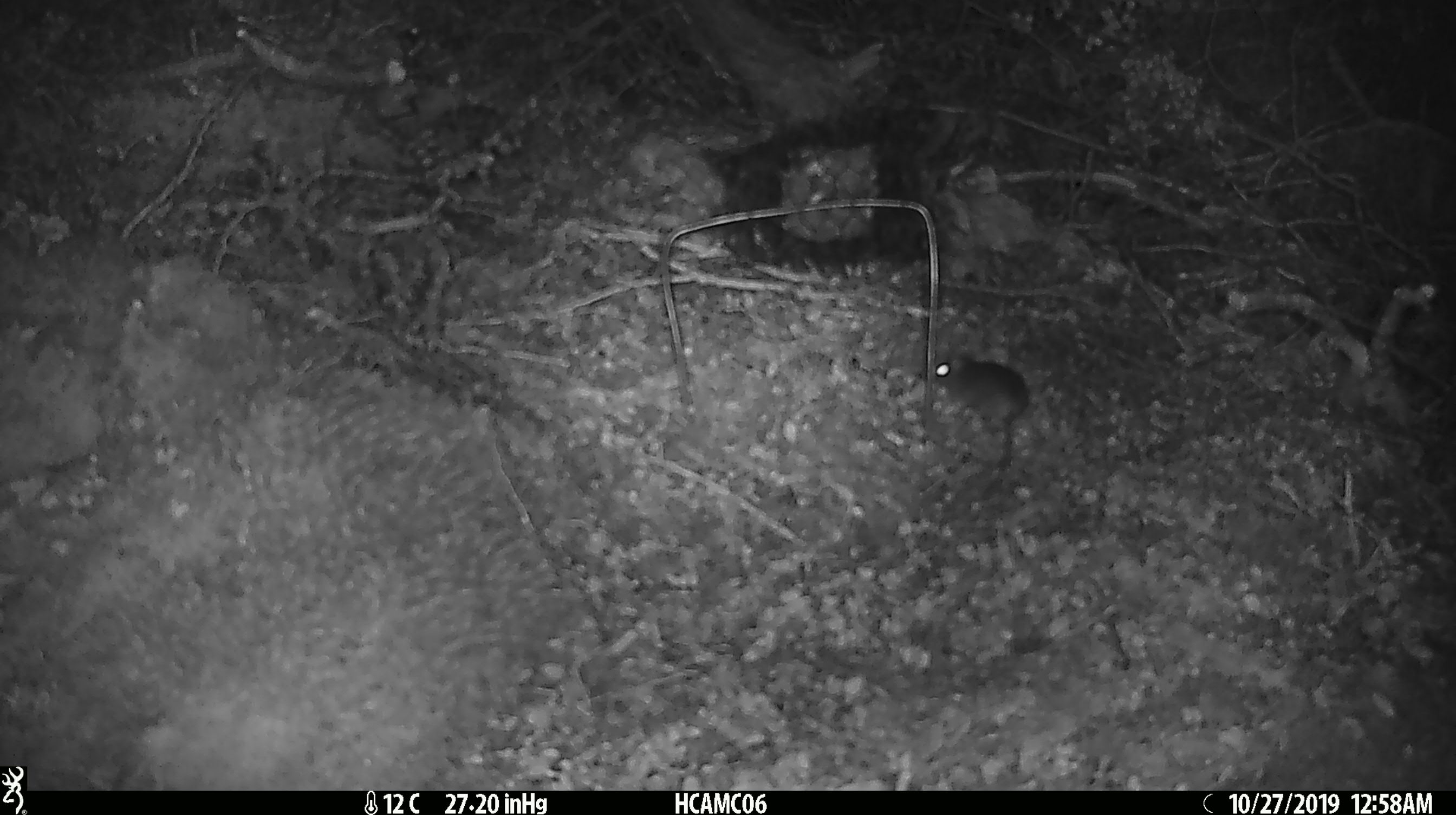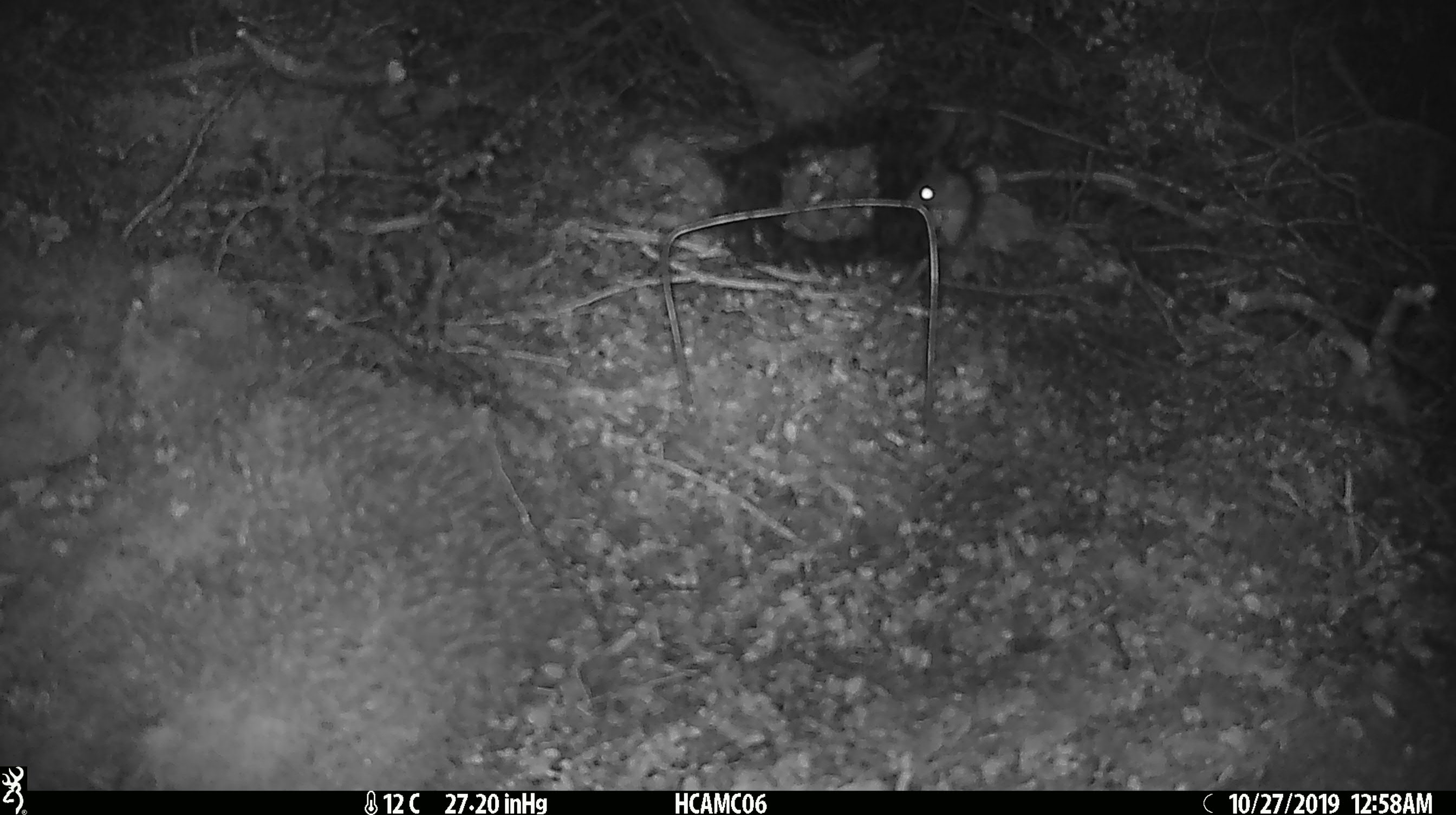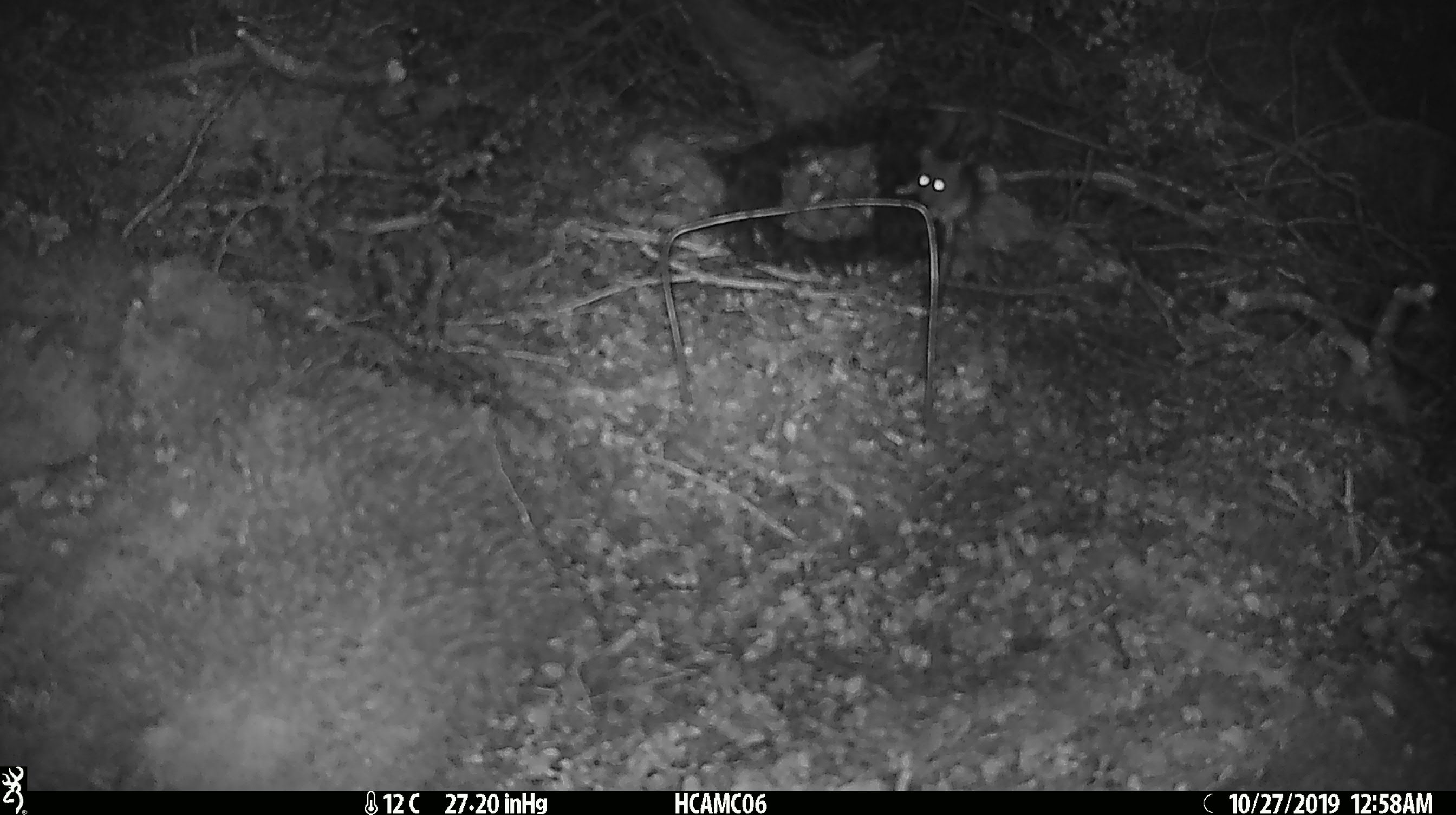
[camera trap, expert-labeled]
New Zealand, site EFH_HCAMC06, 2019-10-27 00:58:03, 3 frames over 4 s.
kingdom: Animalia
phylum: Chordata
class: Mammalia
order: Rodentia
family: Muridae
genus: Mus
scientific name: Mus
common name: mouse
Mouse (Mus).